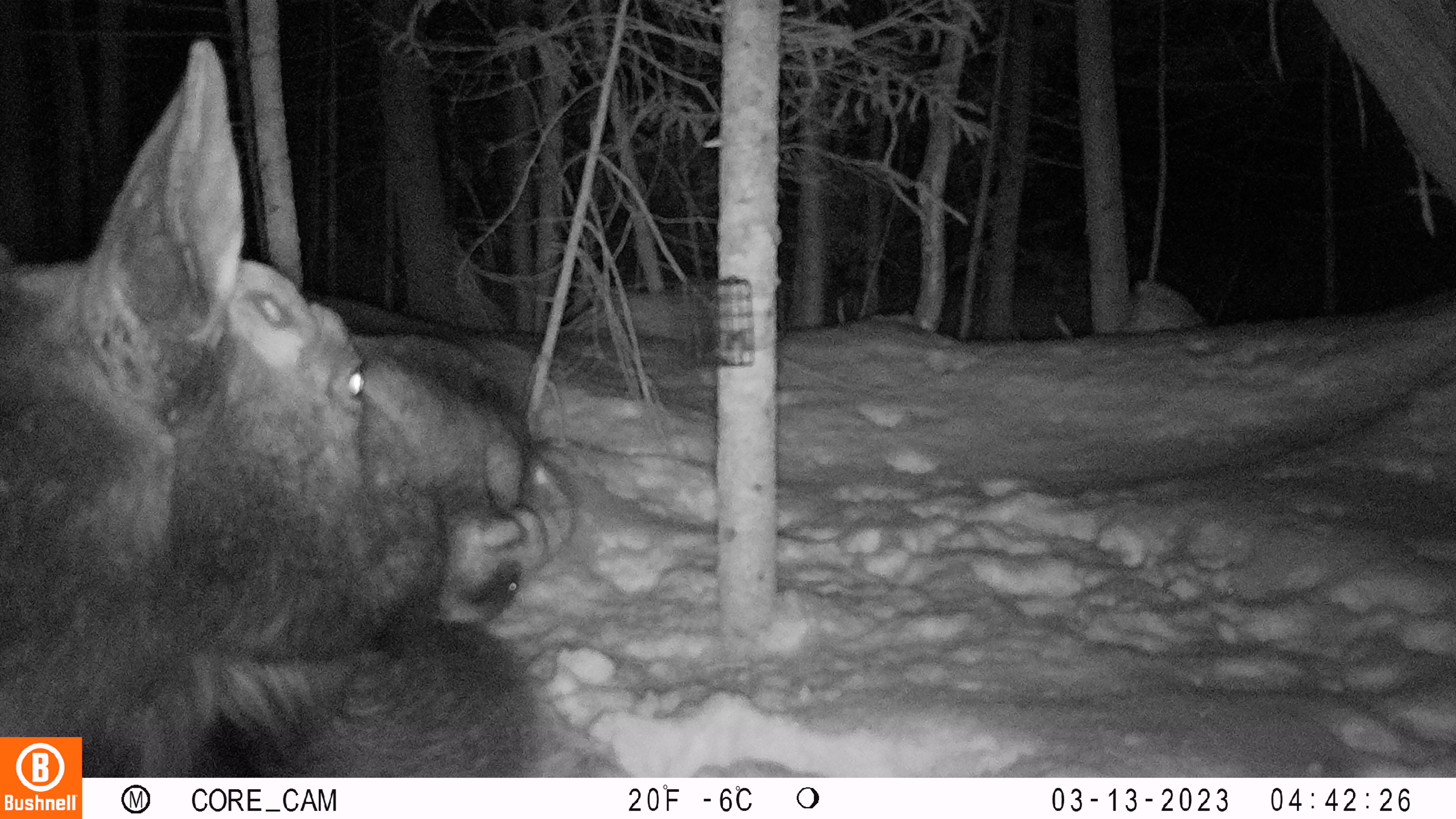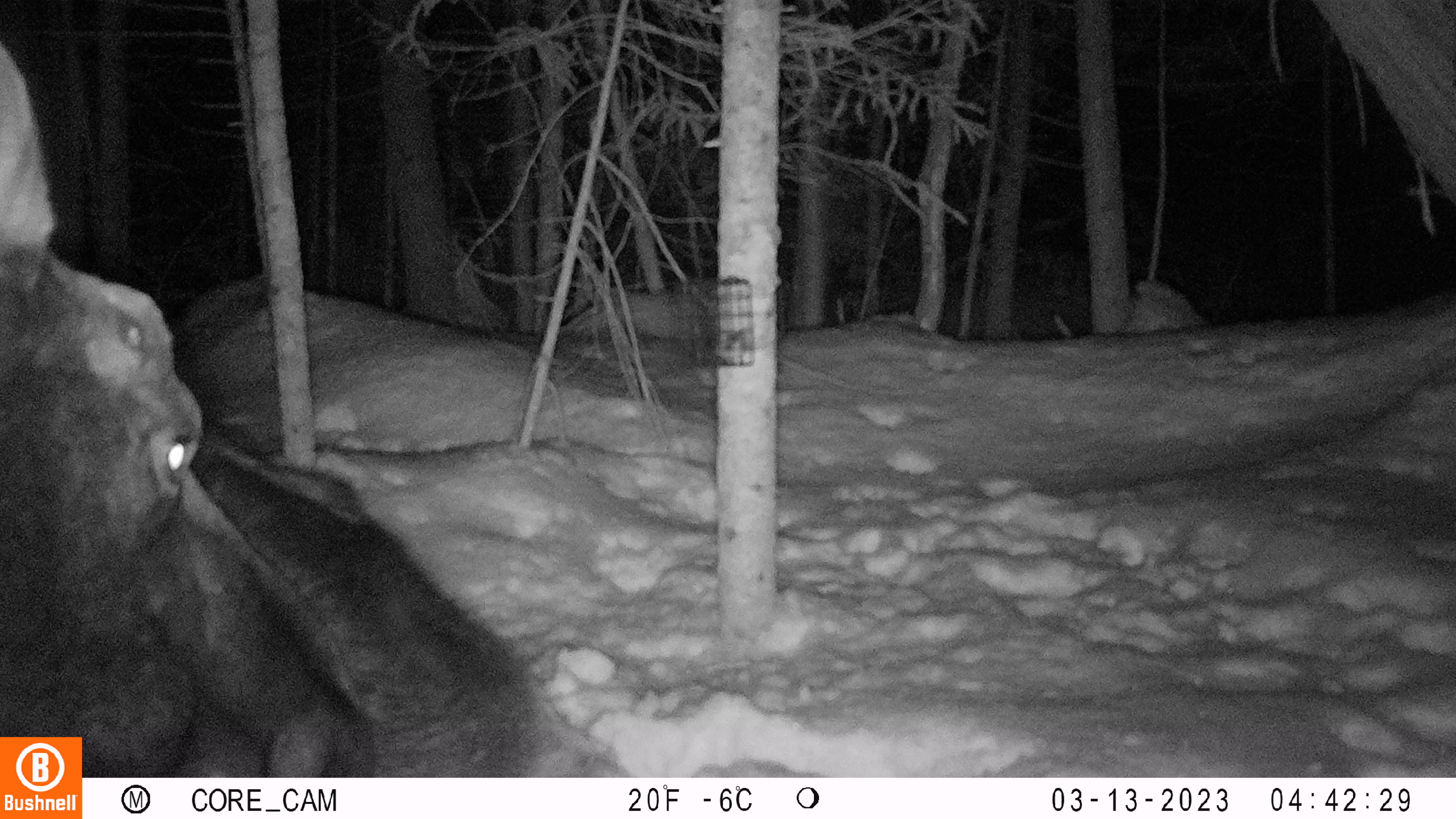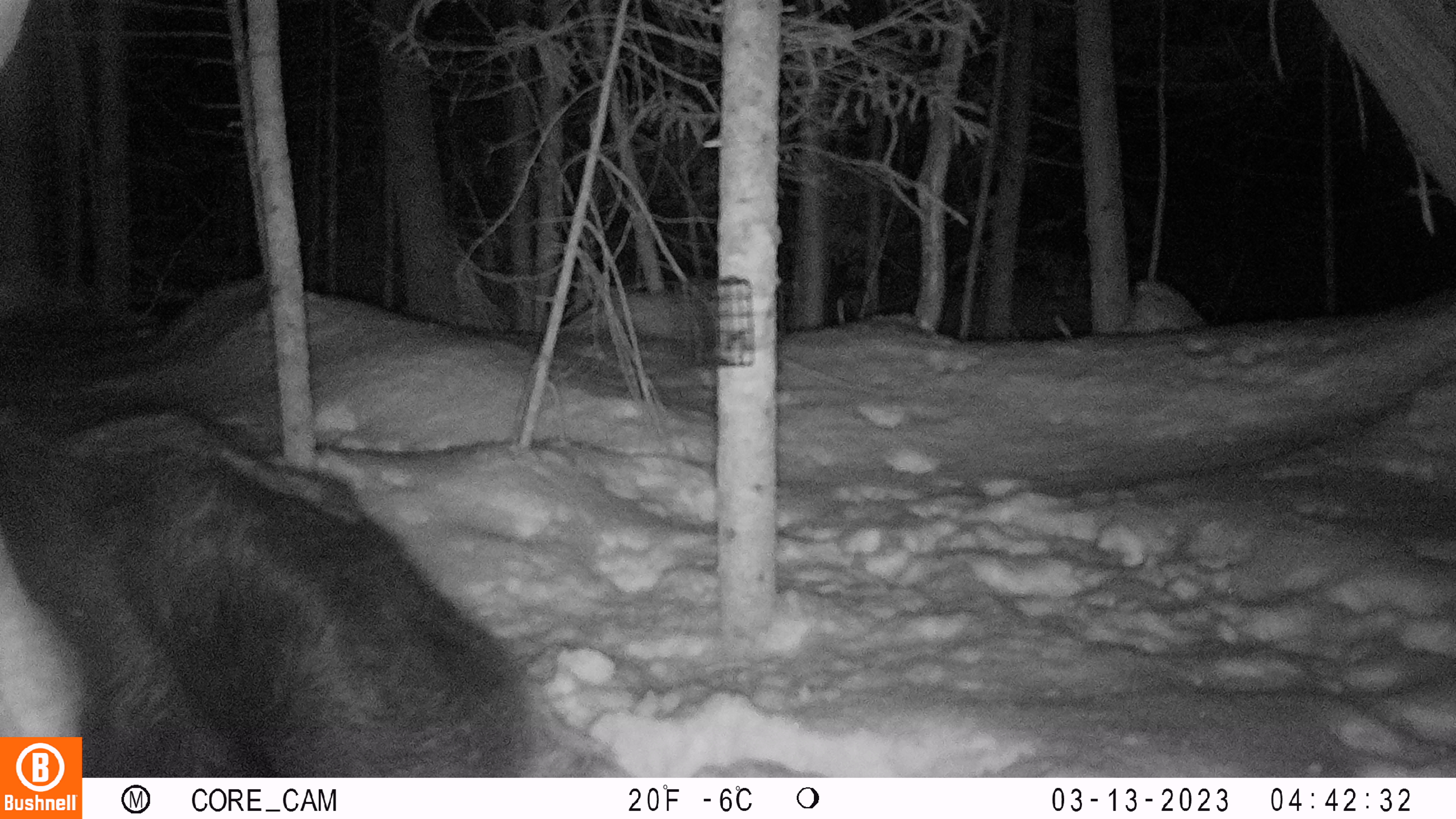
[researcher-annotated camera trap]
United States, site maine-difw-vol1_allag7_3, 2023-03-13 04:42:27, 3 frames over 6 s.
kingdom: Animalia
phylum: Chordata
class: Mammalia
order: Artiodactyla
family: Cervidae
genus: Alces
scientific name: Alces alces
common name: moose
Moose (Alces alces).